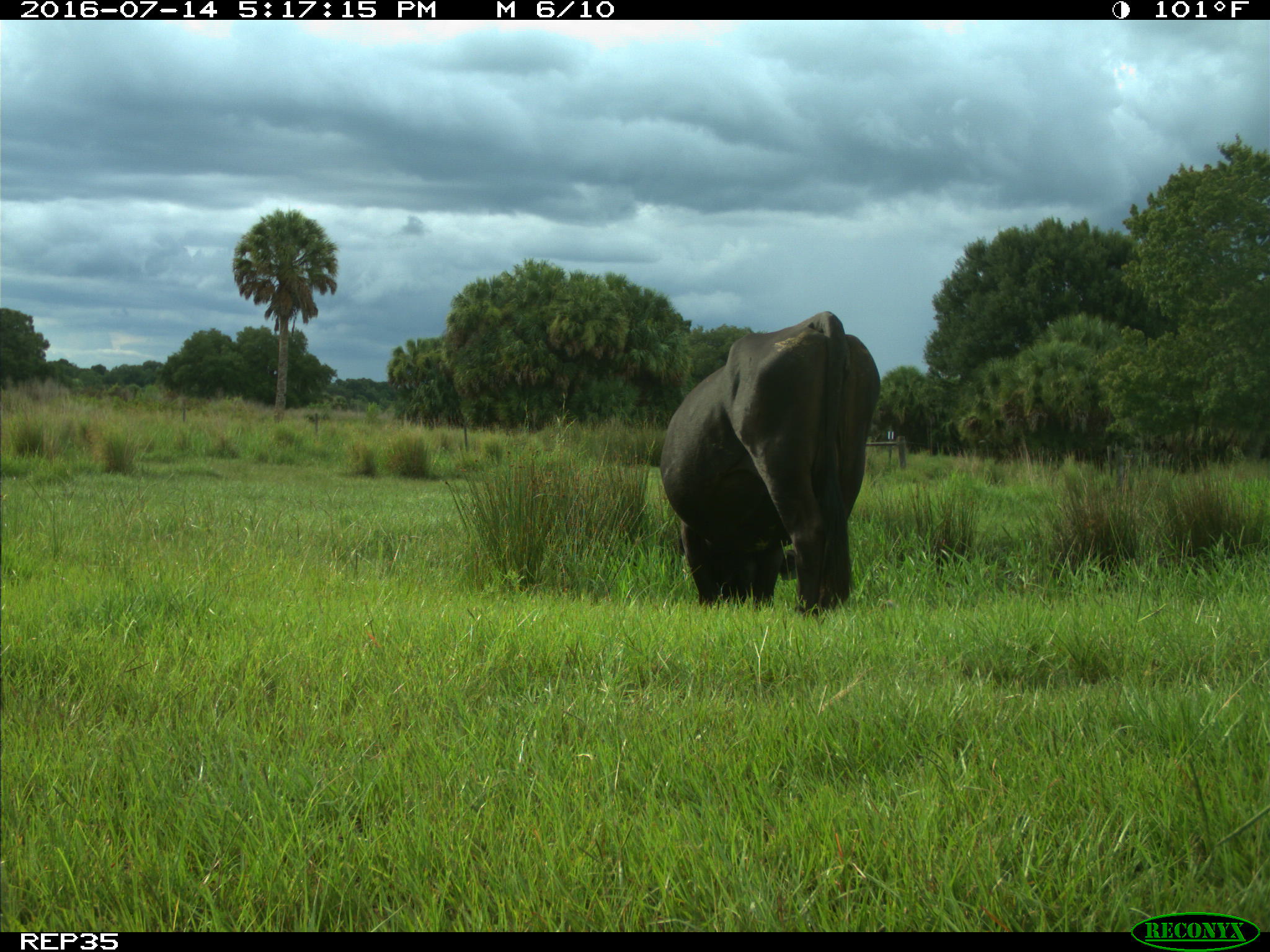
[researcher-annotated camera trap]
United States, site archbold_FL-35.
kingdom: Animalia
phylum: Chordata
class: Mammalia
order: Artiodactyla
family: Bovidae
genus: Bos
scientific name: Bos taurus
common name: domestic cow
Bos taurus (domestic cow).